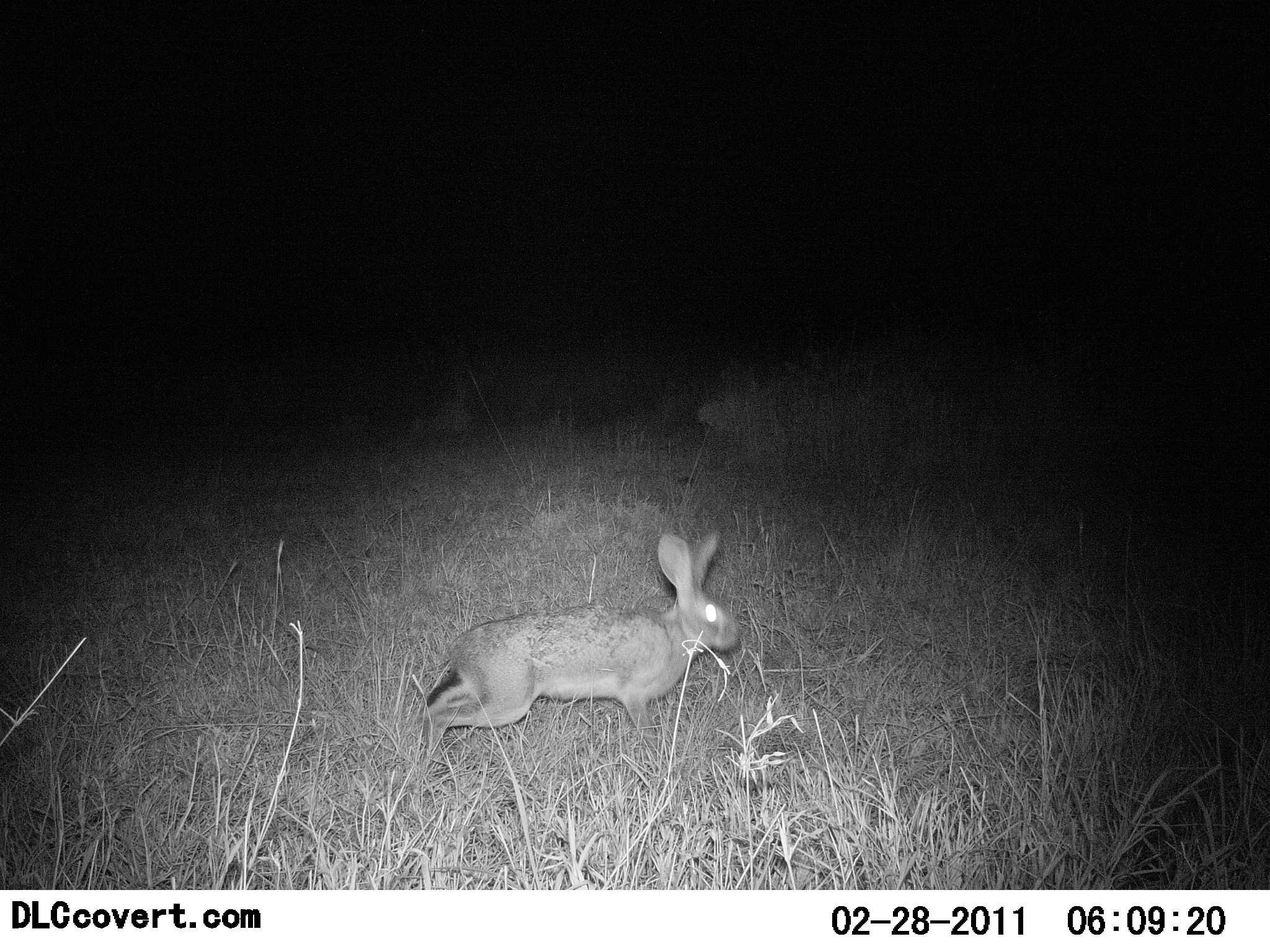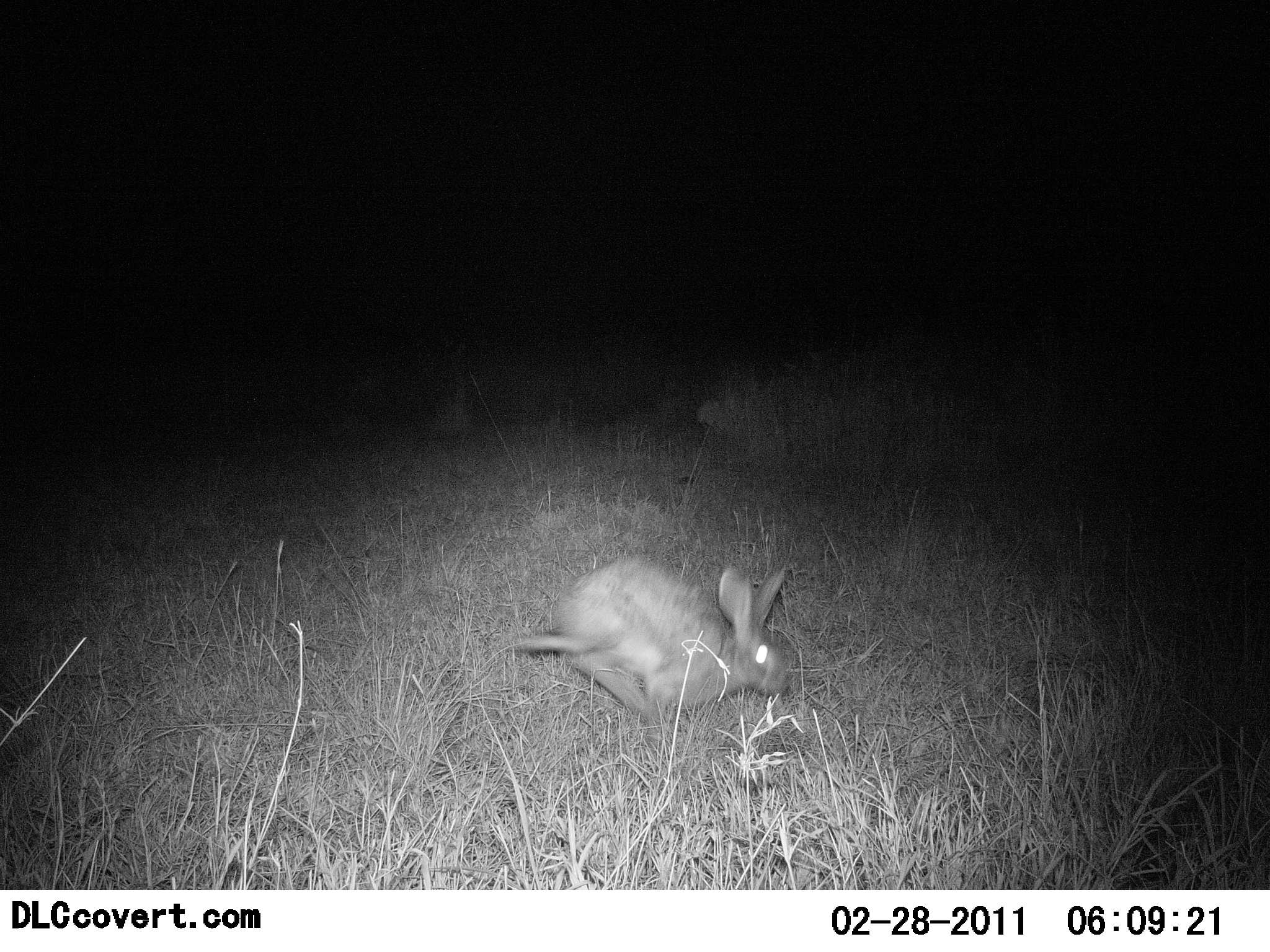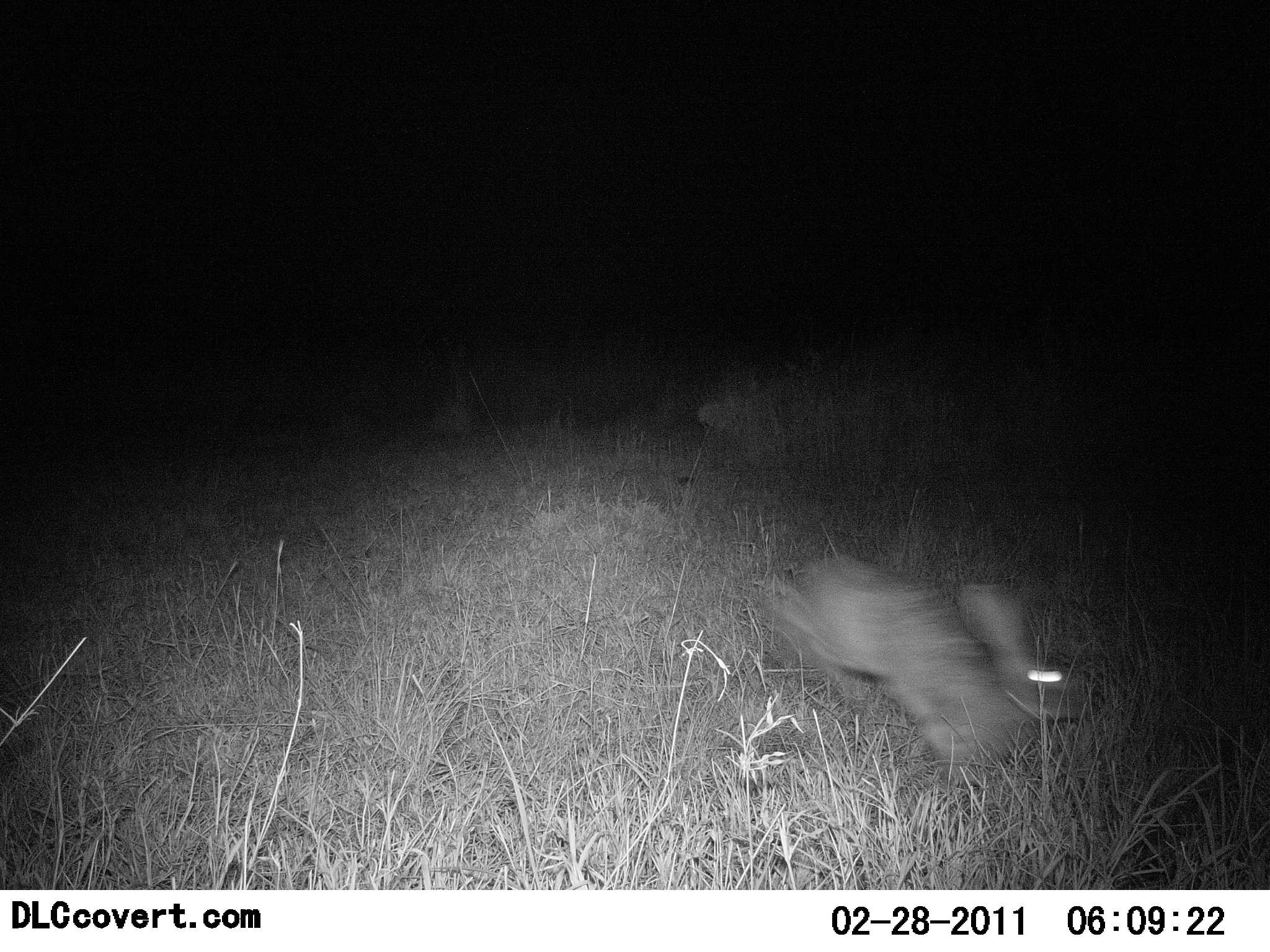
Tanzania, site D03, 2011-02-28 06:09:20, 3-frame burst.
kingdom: Animalia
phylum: Chordata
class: Mammalia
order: Lagomorpha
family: Leporidae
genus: Lepus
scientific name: Lepus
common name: hare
Hare (Lepus), count 1. Behavior (volunteer vote fractions): standing 0%, resting 0%, moving 100%, interacting 0%. Young present (vote fraction): 0%. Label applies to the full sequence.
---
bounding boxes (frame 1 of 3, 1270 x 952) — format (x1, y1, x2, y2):
animal: (418, 530, 742, 762); (132, 419, 189, 503)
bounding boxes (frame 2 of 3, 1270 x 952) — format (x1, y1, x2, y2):
animal: (499, 550, 794, 749)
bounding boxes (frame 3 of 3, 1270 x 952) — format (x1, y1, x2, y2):
animal: (755, 551, 1096, 790)